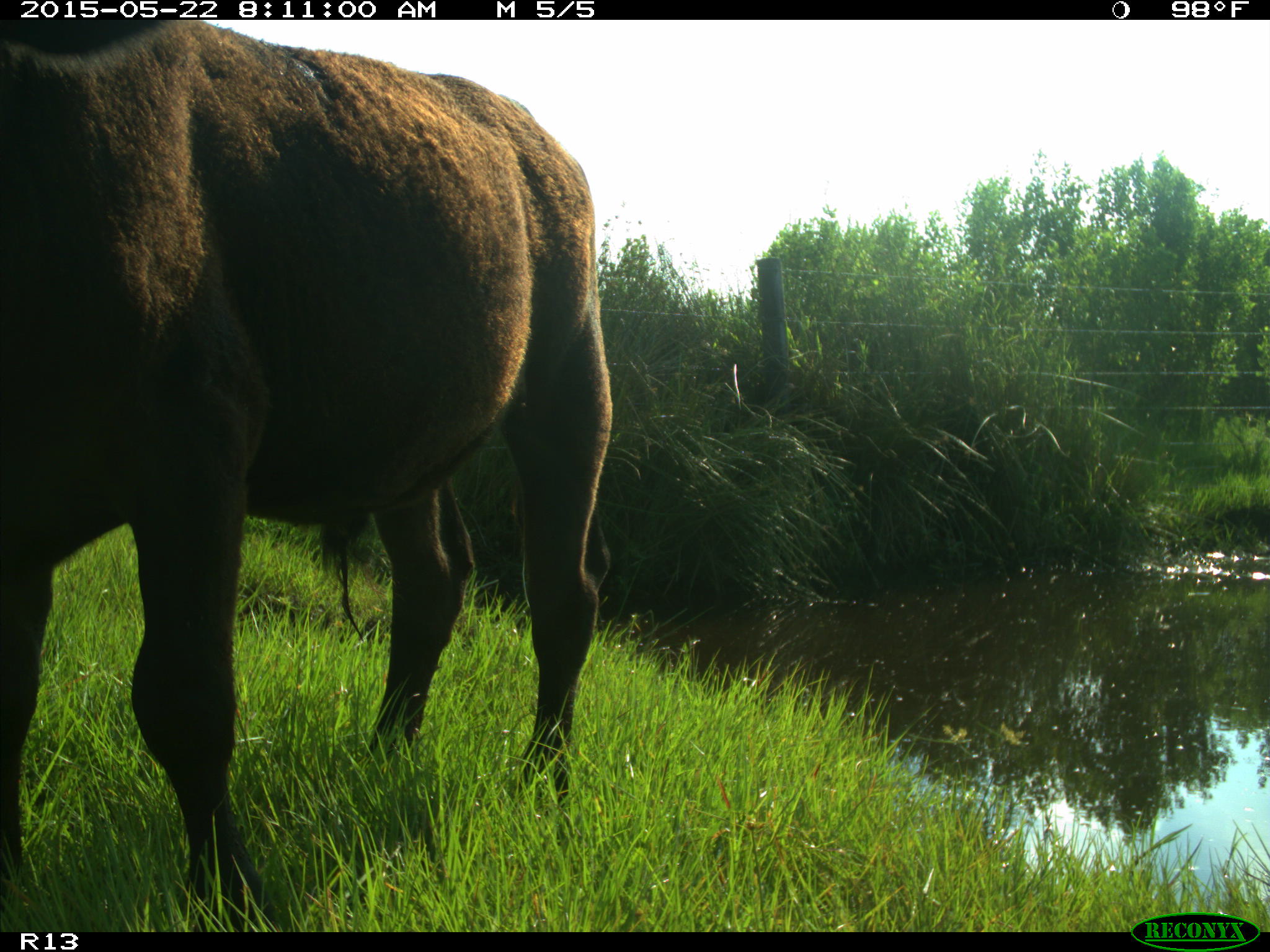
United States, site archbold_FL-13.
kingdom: Animalia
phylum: Chordata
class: Mammalia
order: Artiodactyla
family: Bovidae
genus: Bos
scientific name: Bos taurus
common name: domestic cow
Bos taurus (domestic cow).